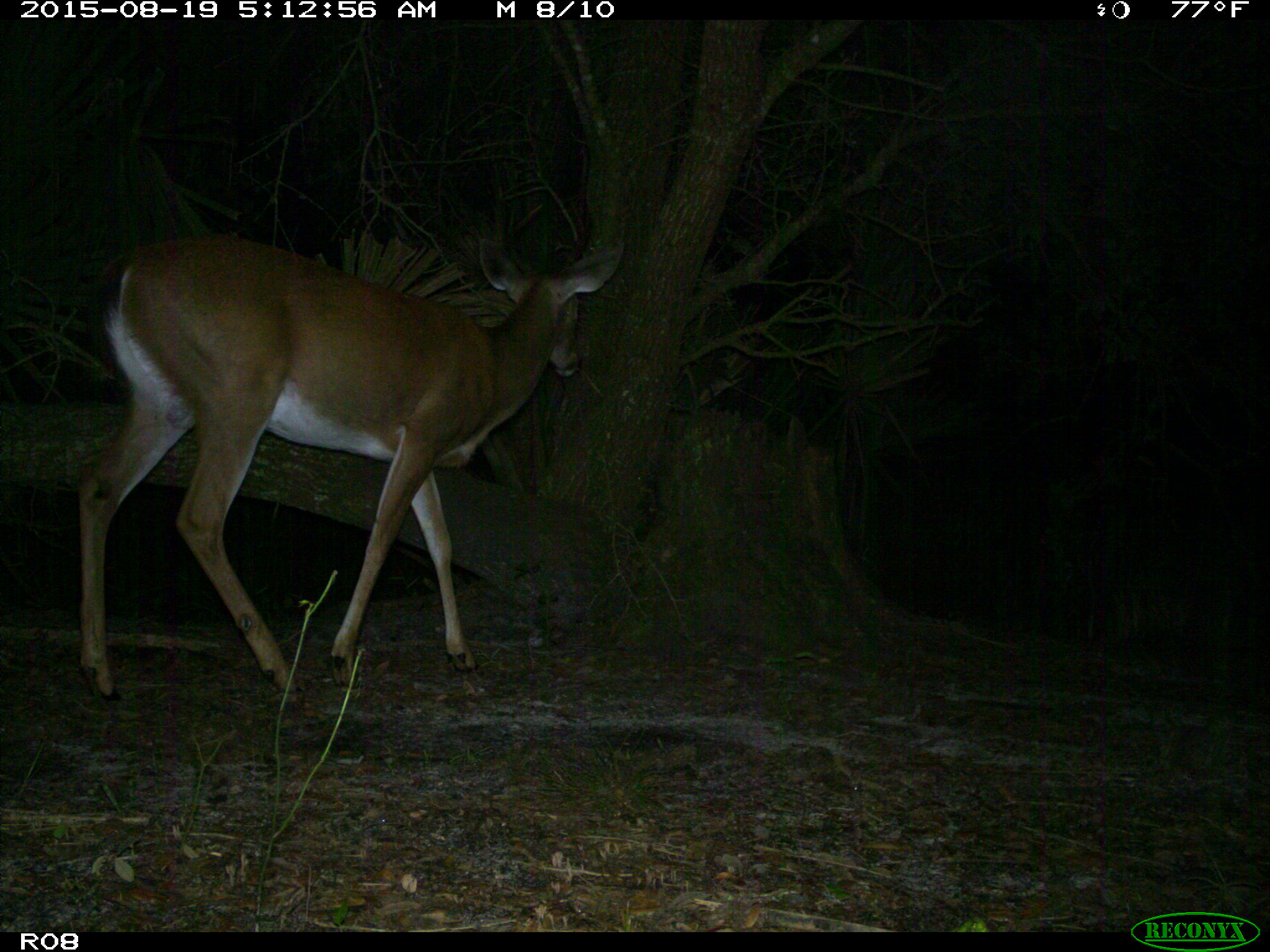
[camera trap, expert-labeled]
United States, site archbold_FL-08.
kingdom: Animalia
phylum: Chordata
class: Mammalia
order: Artiodactyla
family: Cervidae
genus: Odocoileus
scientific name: Odocoileus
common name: deer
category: unidentified deer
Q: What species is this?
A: Unidentified deer (deer) (Odocoileus).